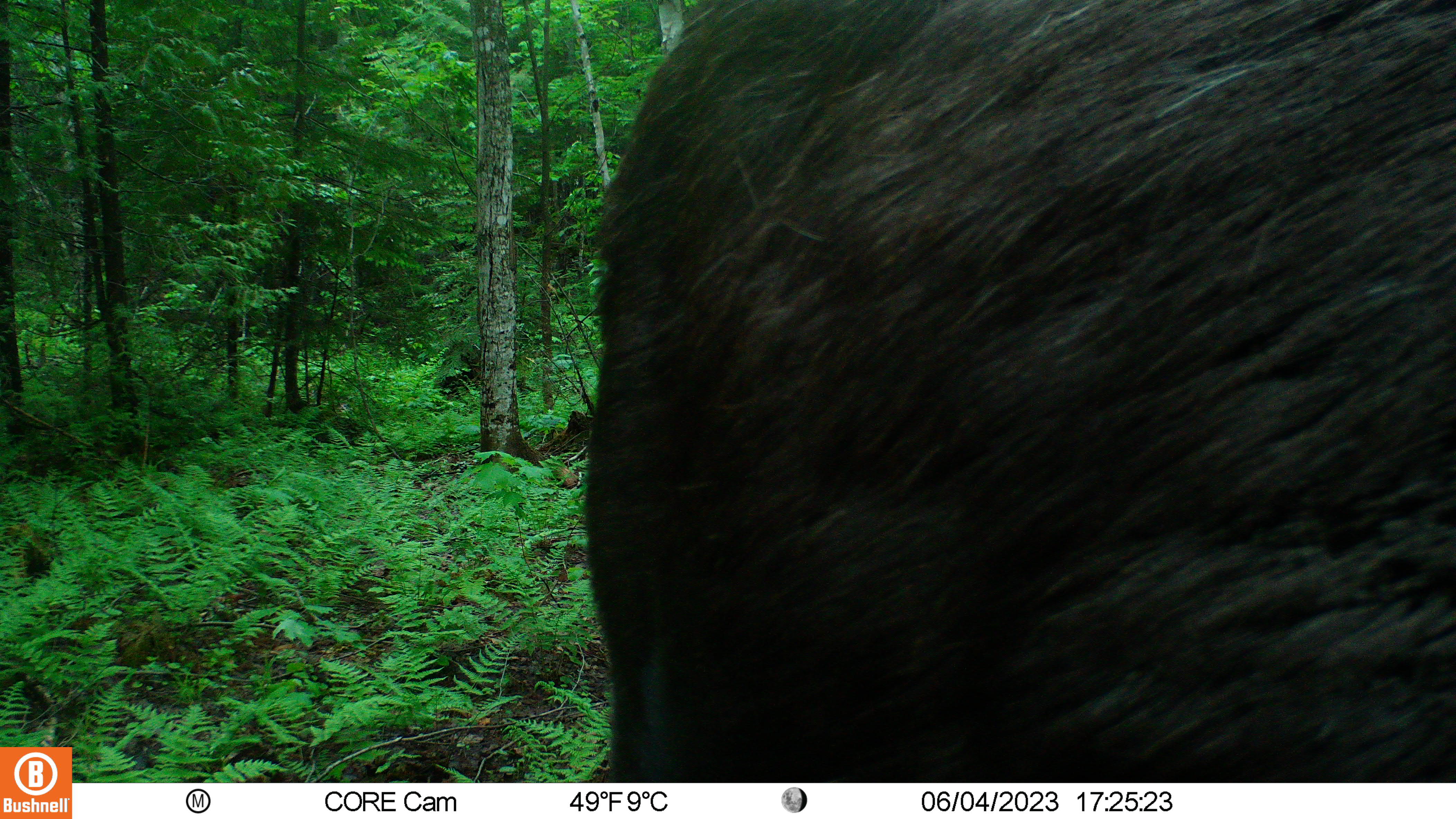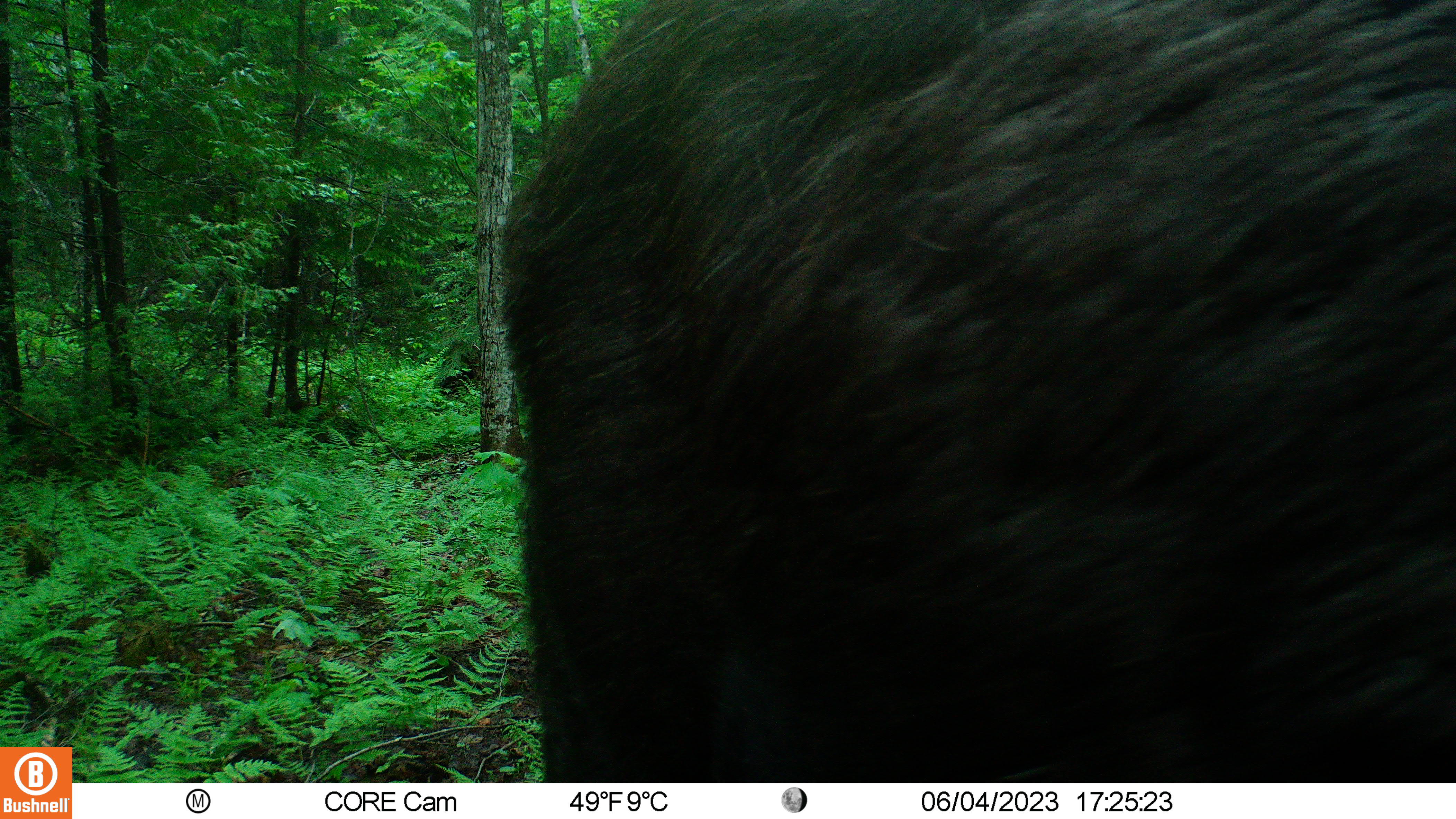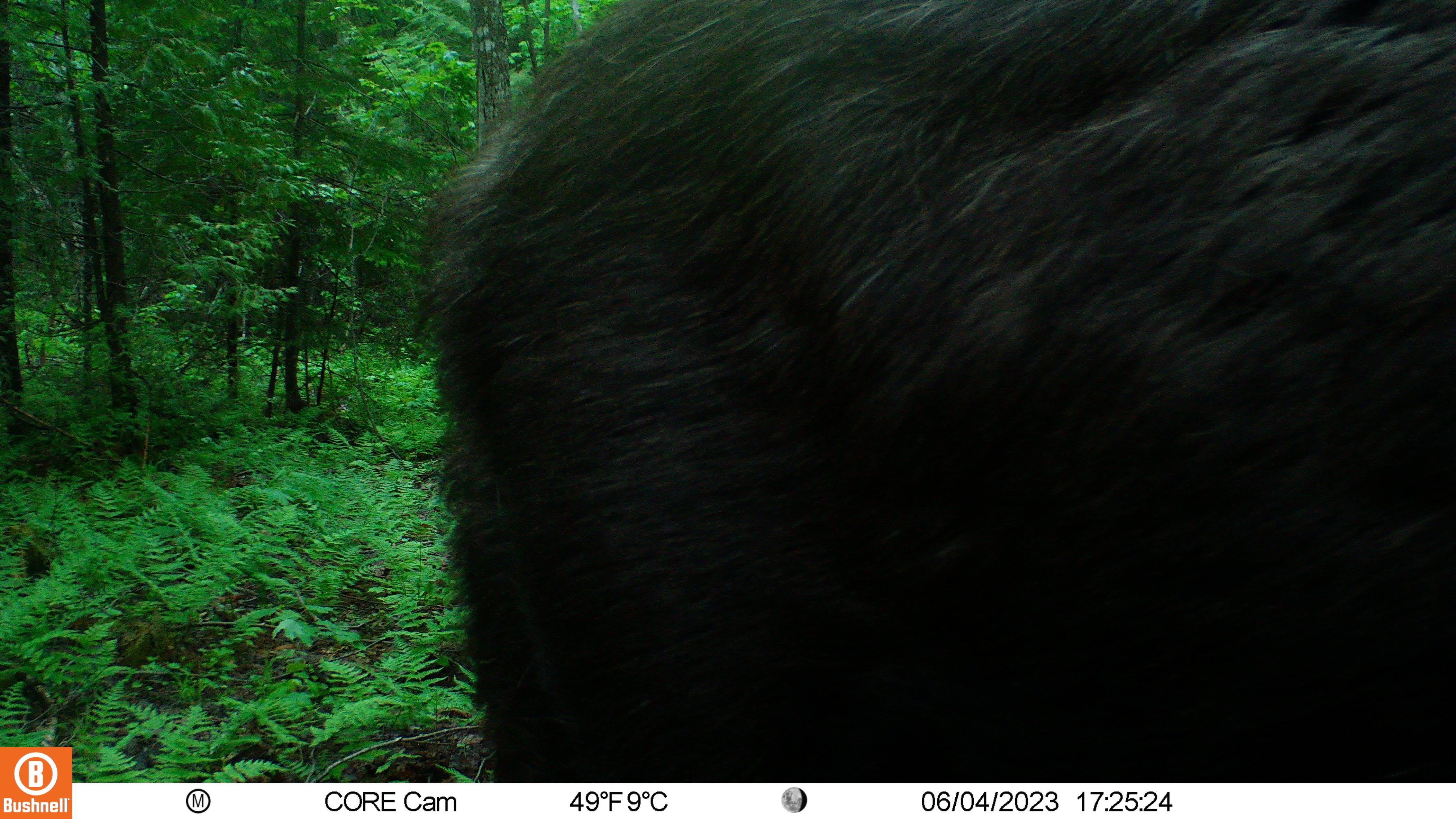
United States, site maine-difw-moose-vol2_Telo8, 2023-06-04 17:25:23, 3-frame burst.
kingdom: Animalia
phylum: Chordata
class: Mammalia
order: Artiodactyla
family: Cervidae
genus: Alces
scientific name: Alces alces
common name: moose